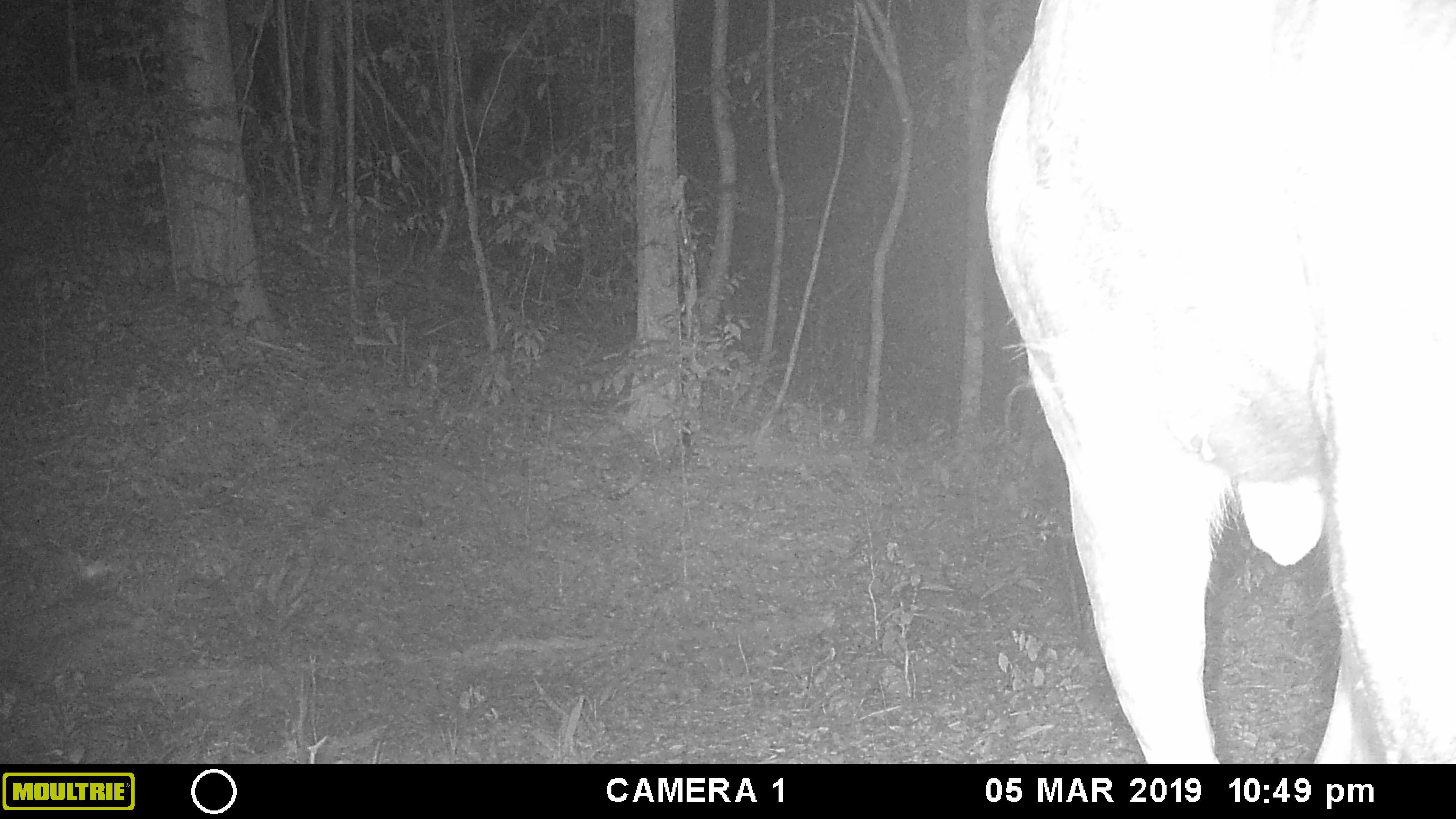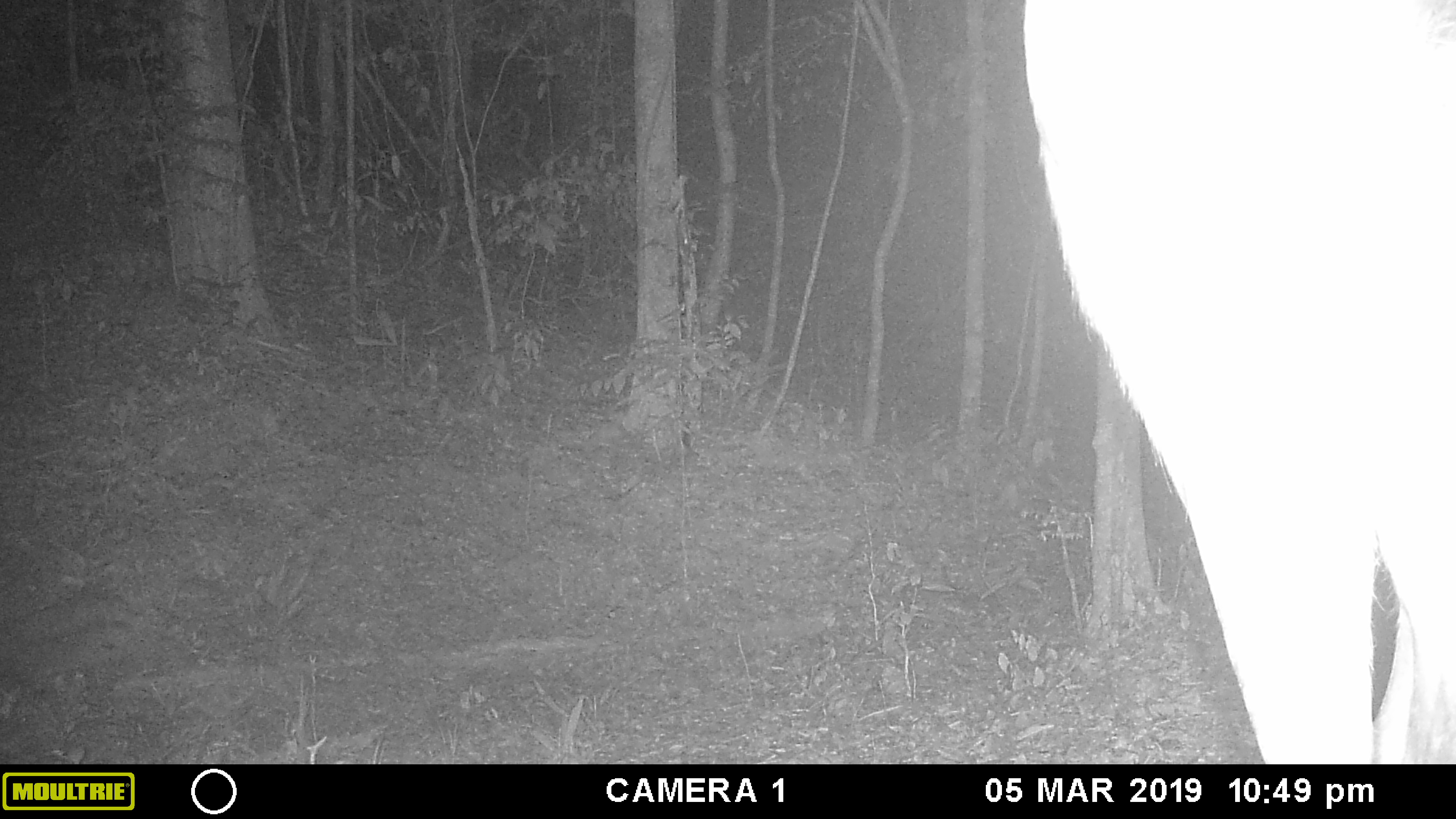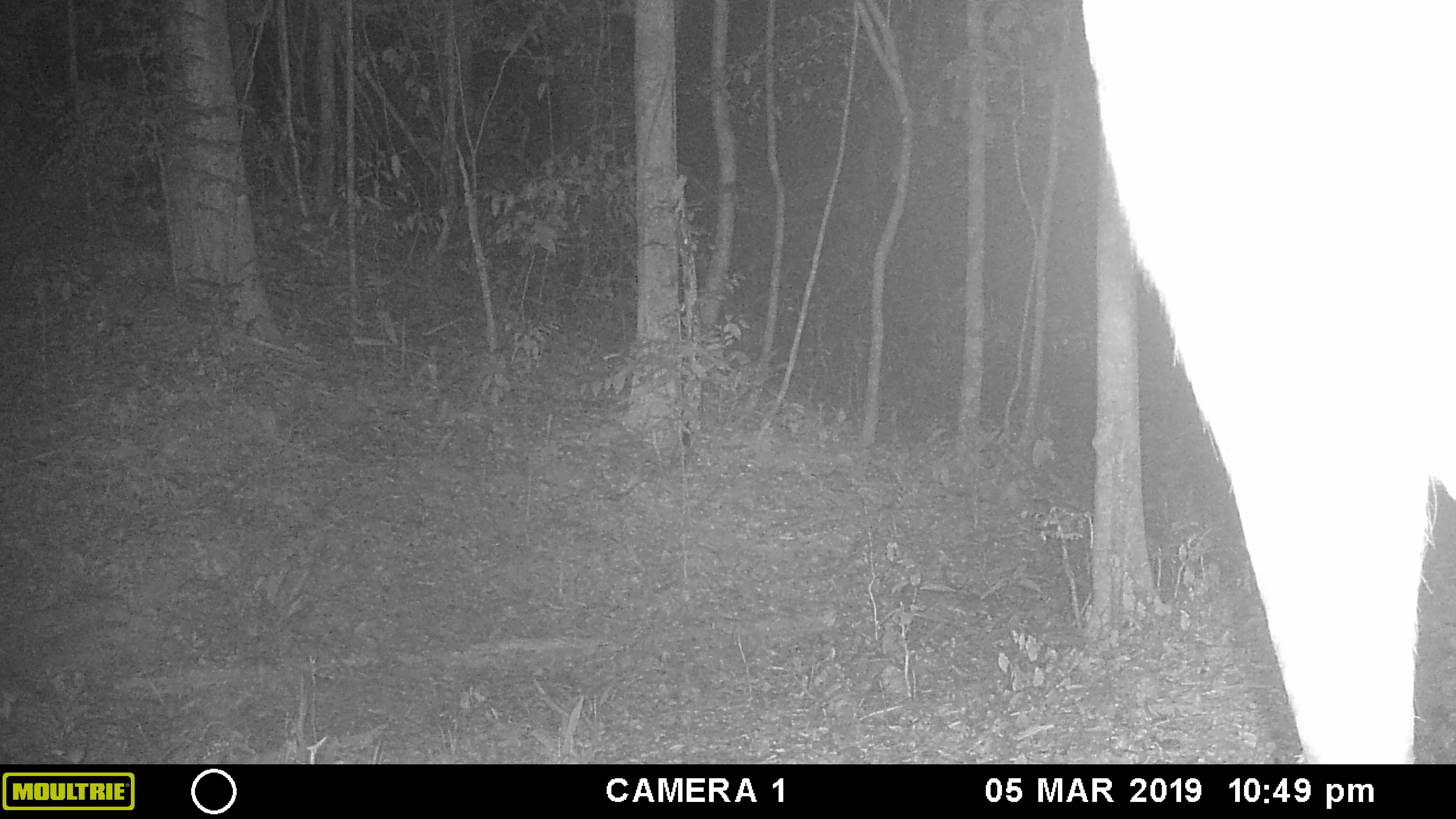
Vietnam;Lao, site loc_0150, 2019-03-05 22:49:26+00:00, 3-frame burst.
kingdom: Animalia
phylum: Chordata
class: Mammalia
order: Artiodactyla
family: Cervidae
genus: Rusa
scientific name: Rusa unicolor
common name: sambar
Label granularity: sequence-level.